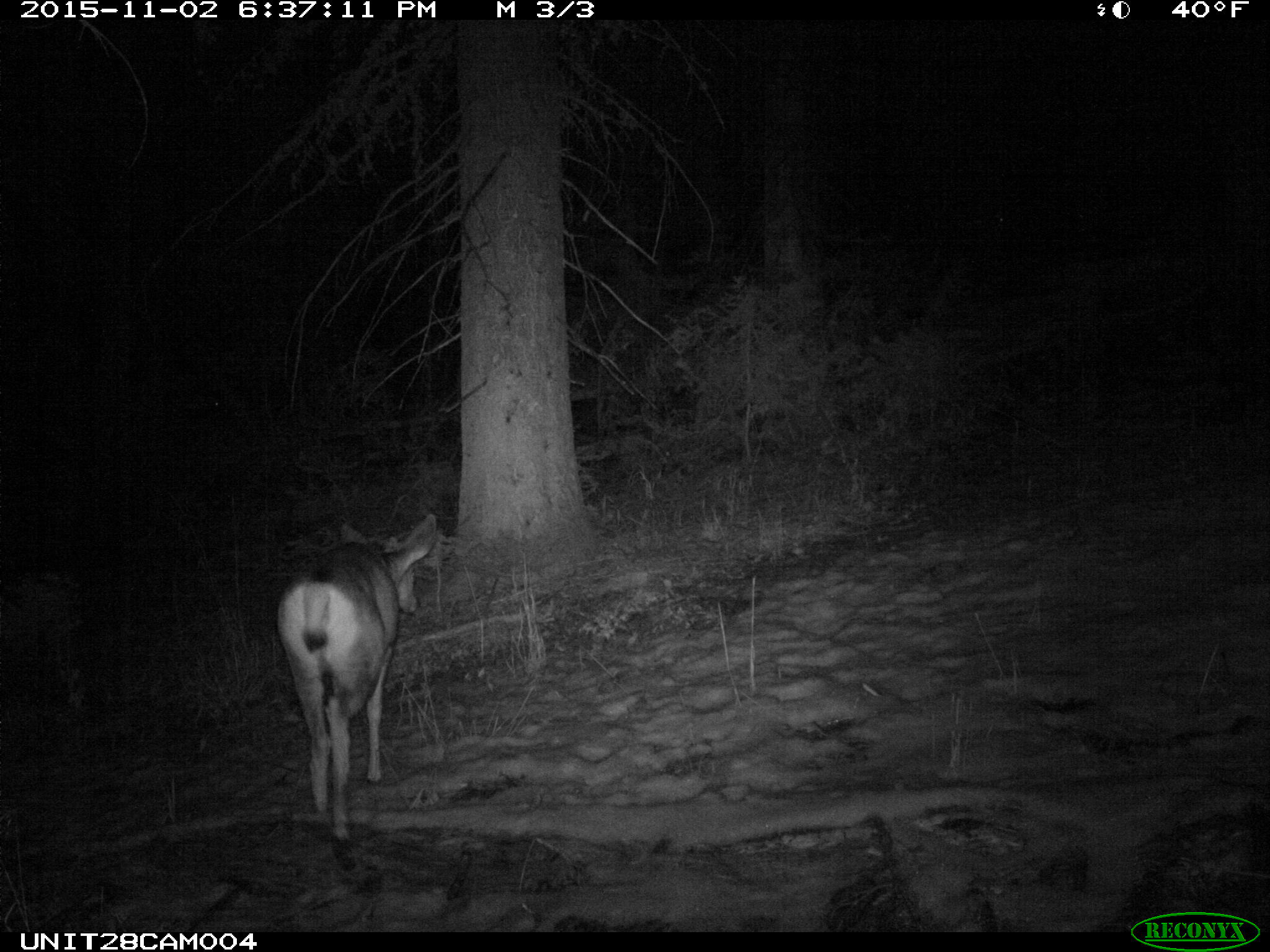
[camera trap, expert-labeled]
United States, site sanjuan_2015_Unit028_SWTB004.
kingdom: Animalia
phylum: Chordata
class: Mammalia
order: Artiodactyla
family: Cervidae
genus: Odocoileus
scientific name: Odocoileus hemionus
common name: mule deer